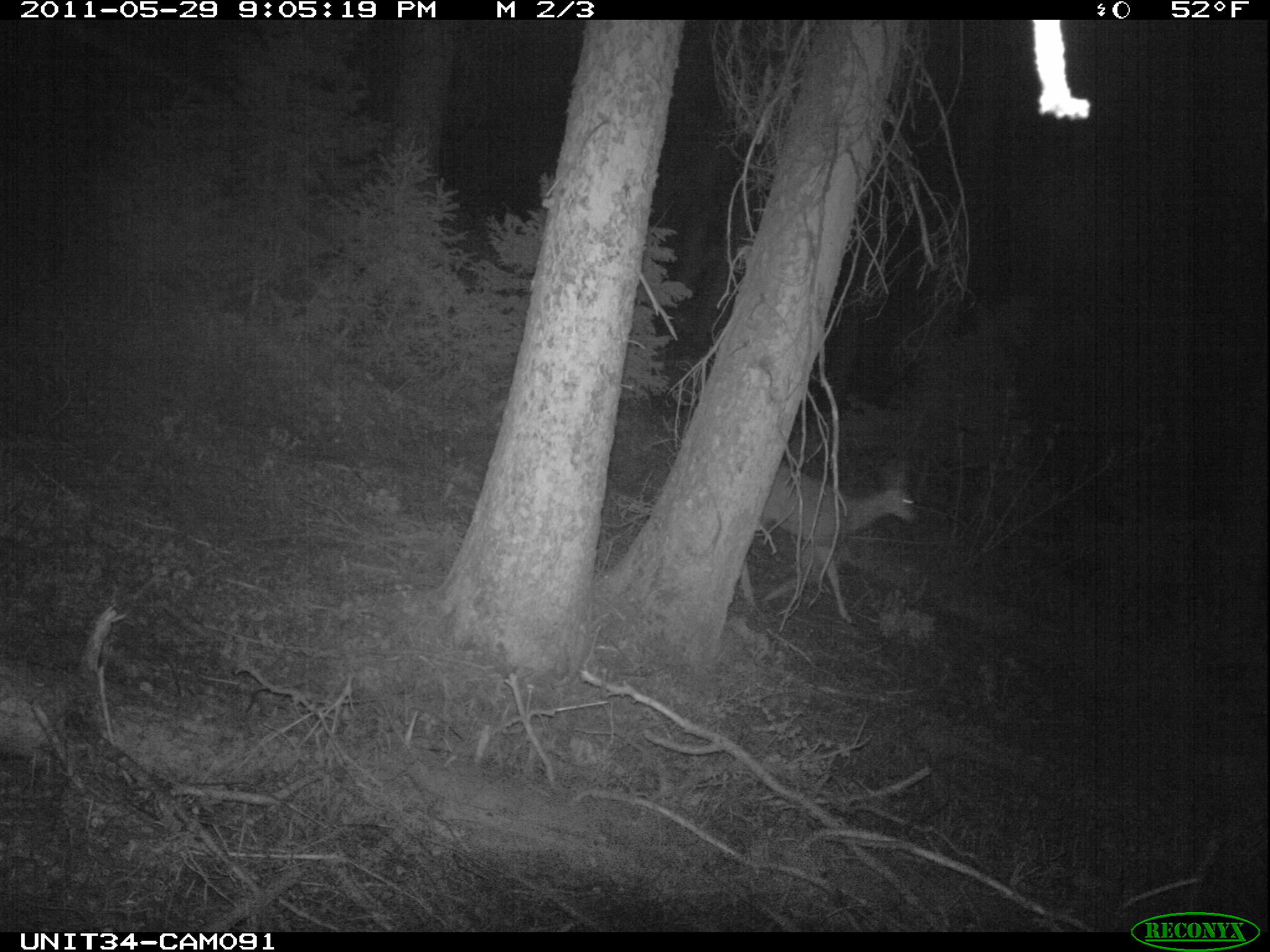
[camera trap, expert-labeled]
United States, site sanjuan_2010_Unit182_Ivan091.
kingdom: Animalia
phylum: Chordata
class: Mammalia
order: Artiodactyla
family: Cervidae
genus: Odocoileus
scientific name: Odocoileus hemionus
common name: mule deer